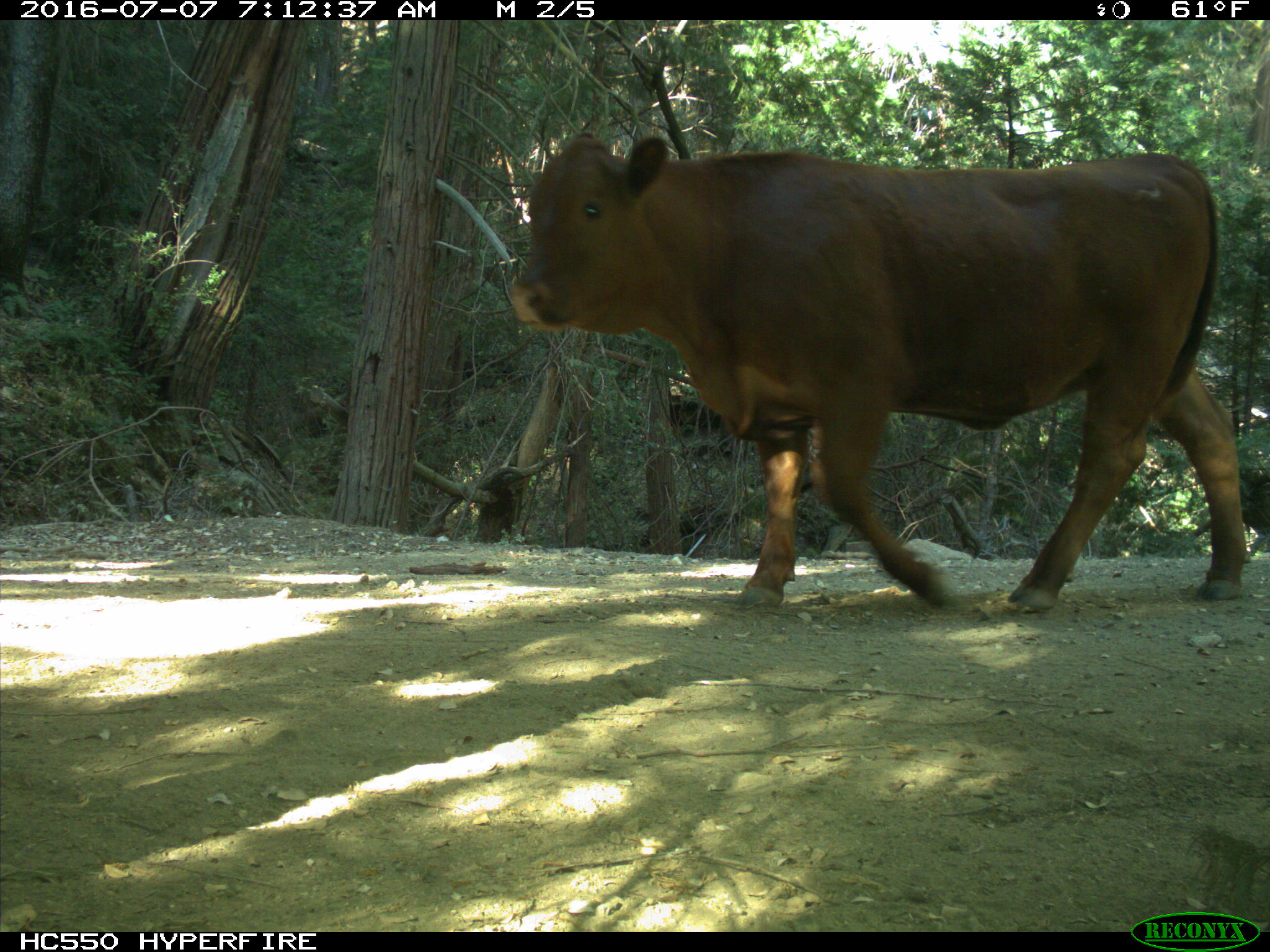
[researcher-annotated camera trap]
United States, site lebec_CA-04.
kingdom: Animalia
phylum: Chordata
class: Mammalia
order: Artiodactyla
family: Bovidae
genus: Bos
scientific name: Bos taurus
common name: domestic cow